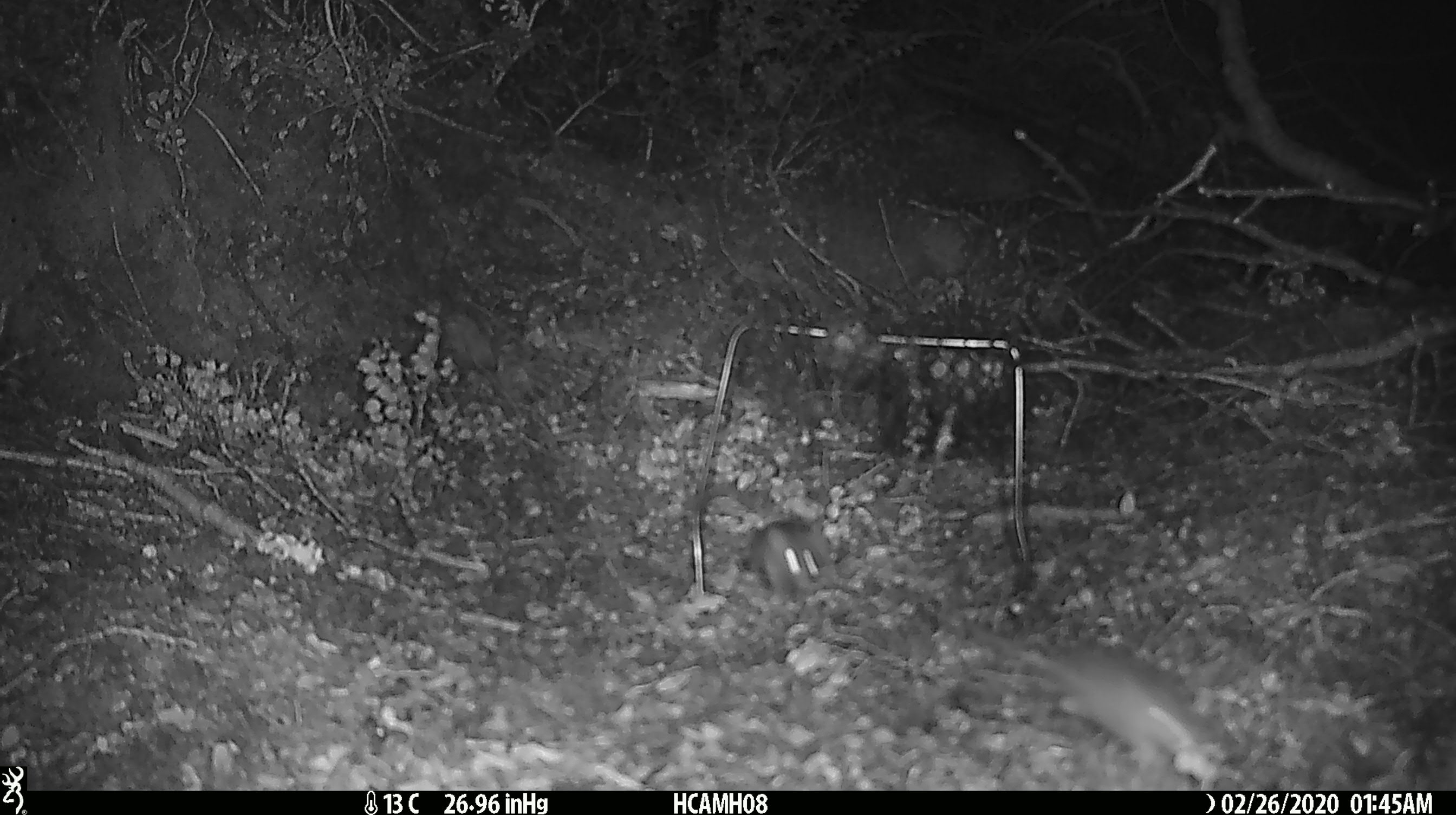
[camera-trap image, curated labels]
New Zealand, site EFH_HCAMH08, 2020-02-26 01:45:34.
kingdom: Animalia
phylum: Chordata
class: Mammalia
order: Rodentia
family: Muridae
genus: Mus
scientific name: Mus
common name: mouse